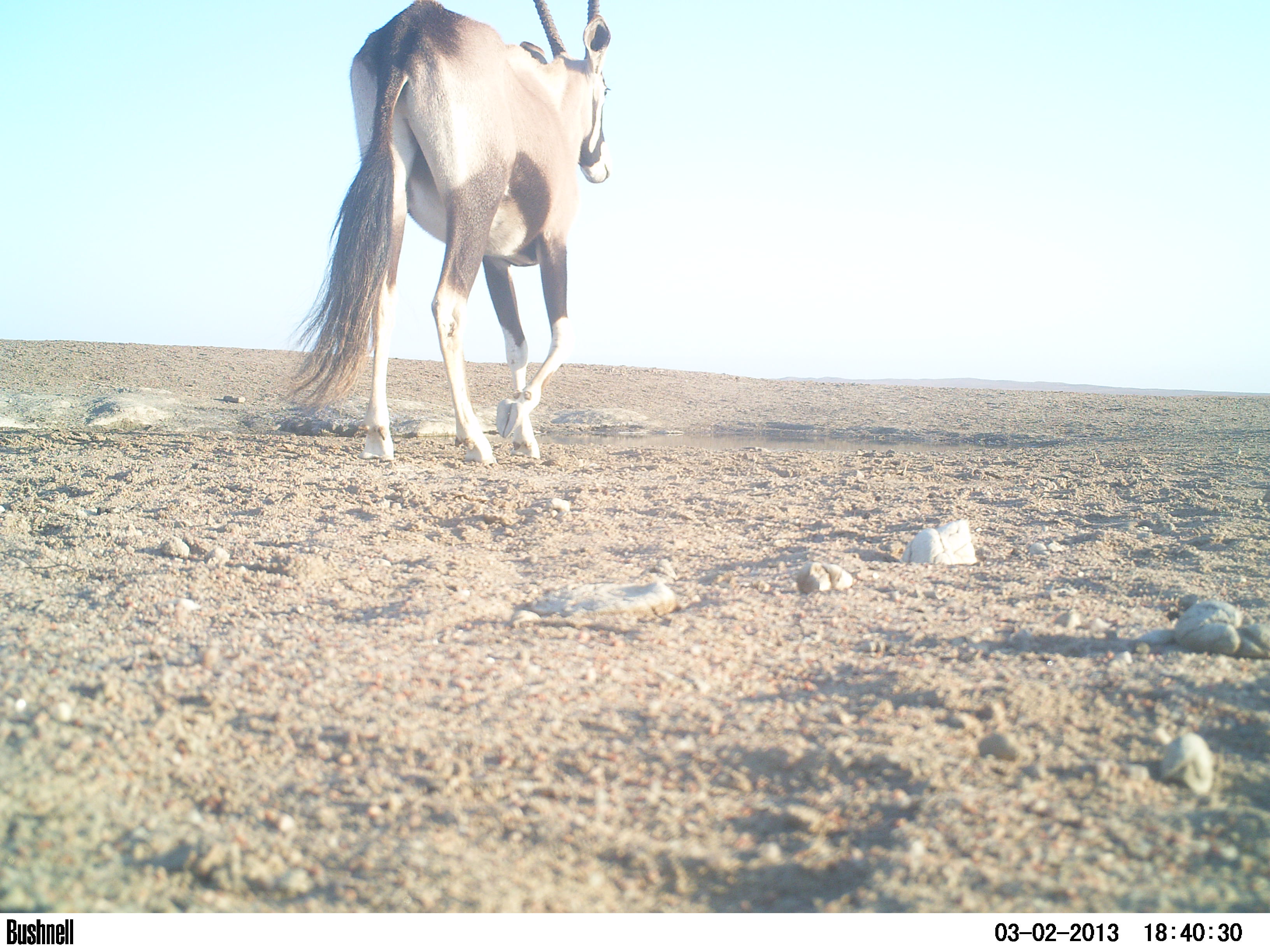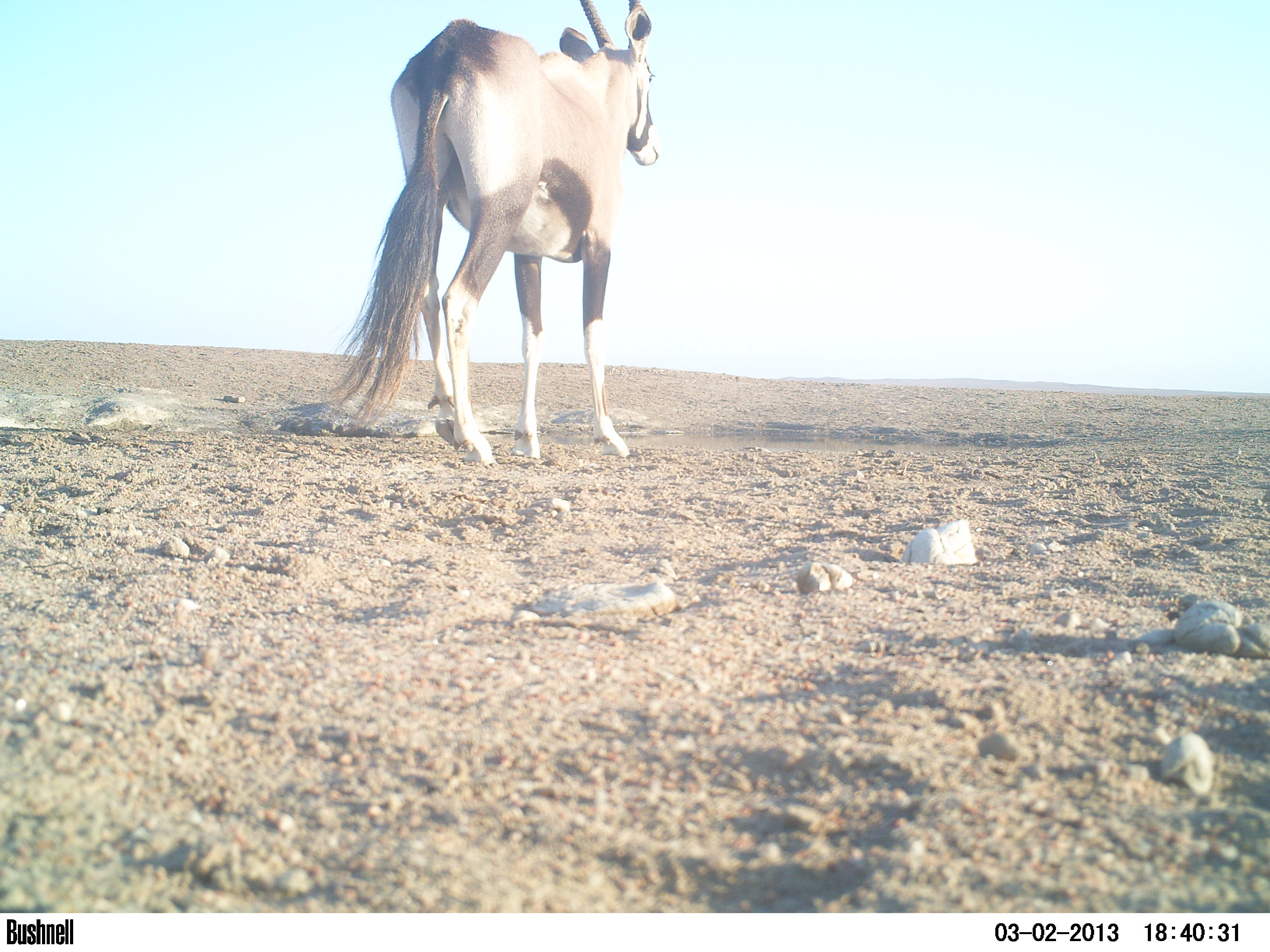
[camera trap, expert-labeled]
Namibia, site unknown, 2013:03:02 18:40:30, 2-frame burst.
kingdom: Animalia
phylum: Chordata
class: Mammalia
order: Artiodactyla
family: Bovidae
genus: Oryx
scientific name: Oryx gazella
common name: gemsbok